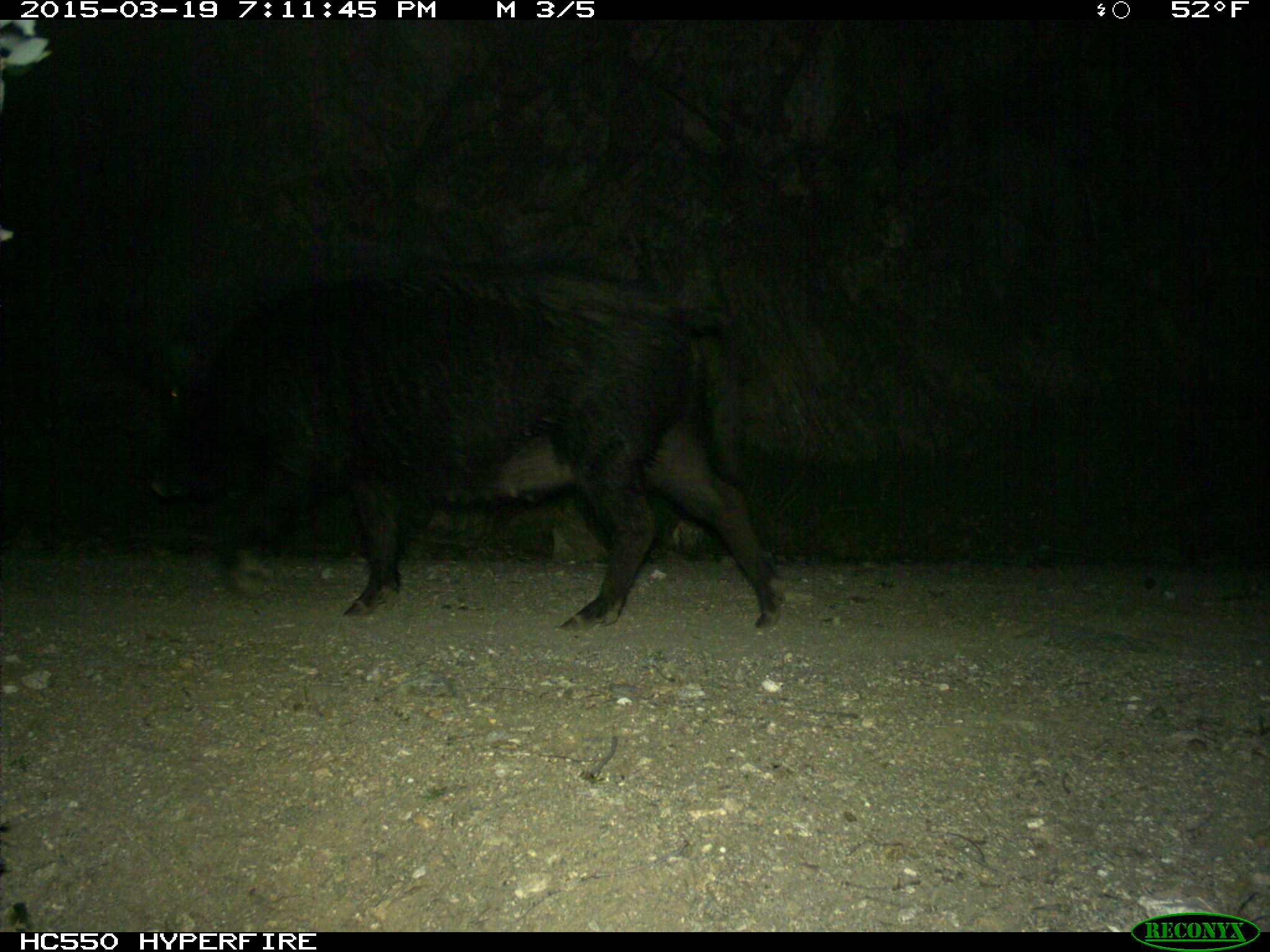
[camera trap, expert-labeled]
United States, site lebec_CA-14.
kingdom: Animalia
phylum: Chordata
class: Mammalia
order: Artiodactyla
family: Suidae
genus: Sus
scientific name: Sus scrofa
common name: wild boar